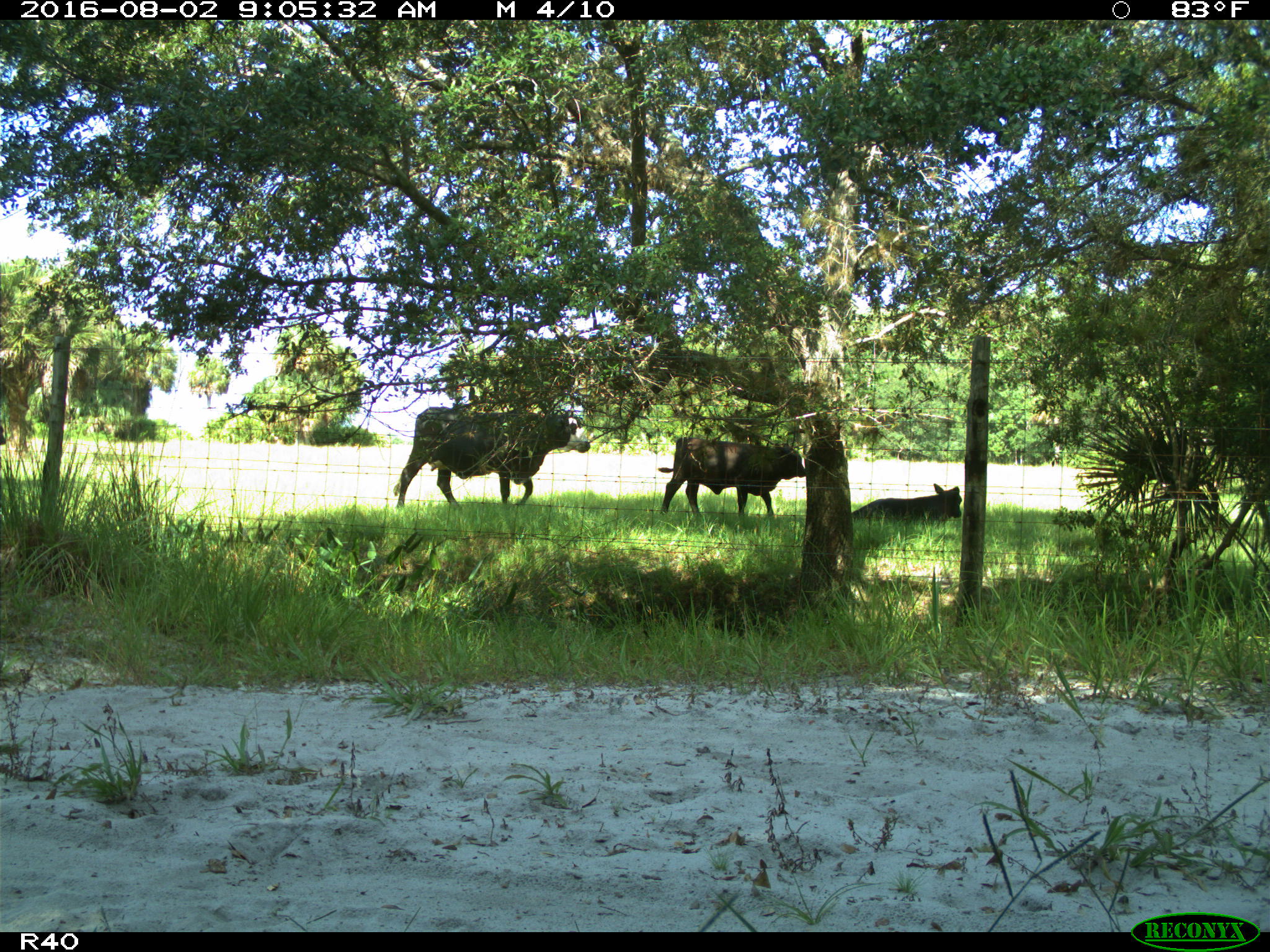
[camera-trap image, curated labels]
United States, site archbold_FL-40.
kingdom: Animalia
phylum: Chordata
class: Mammalia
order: Artiodactyla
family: Bovidae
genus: Bos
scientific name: Bos taurus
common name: domestic cow